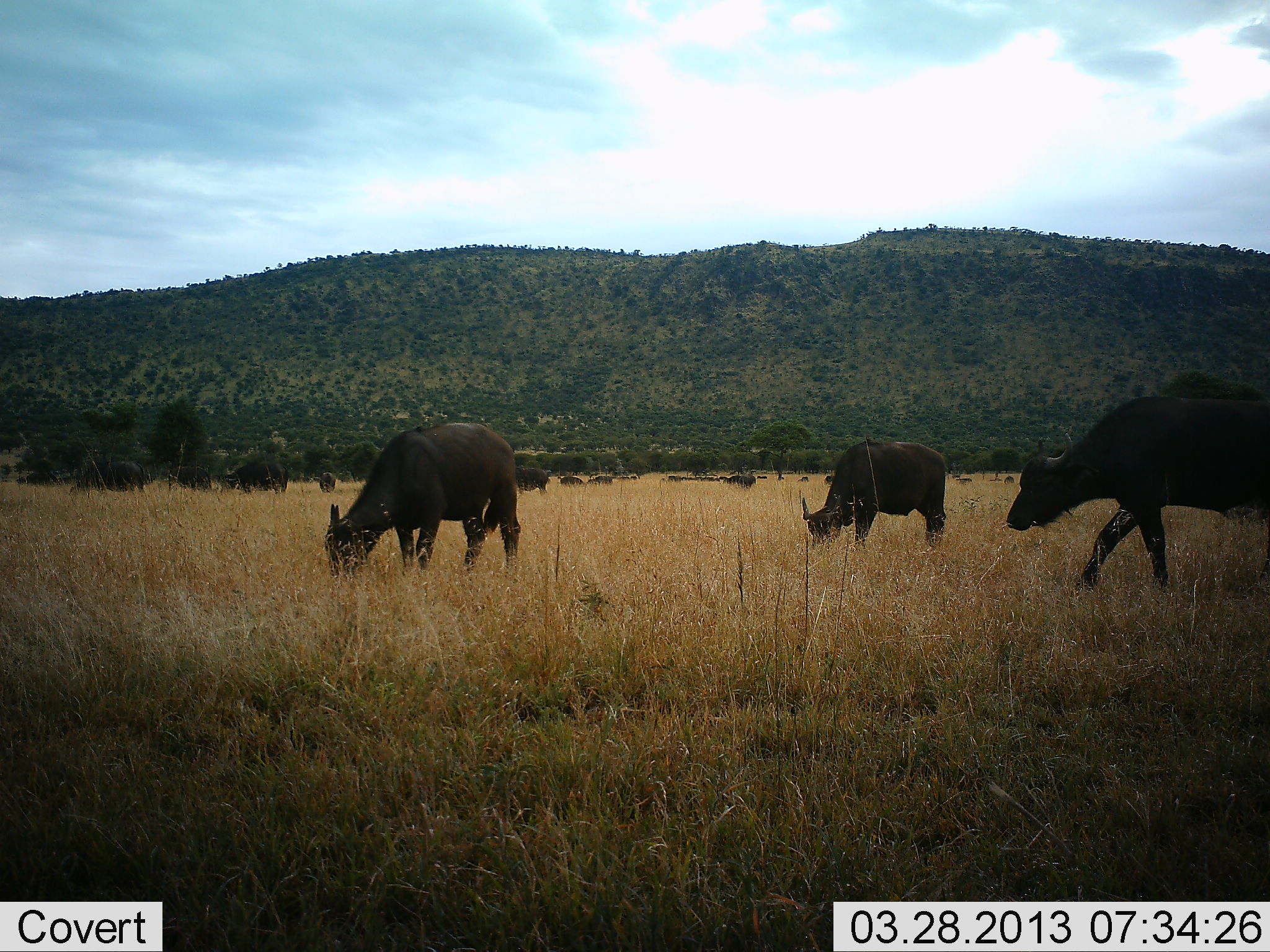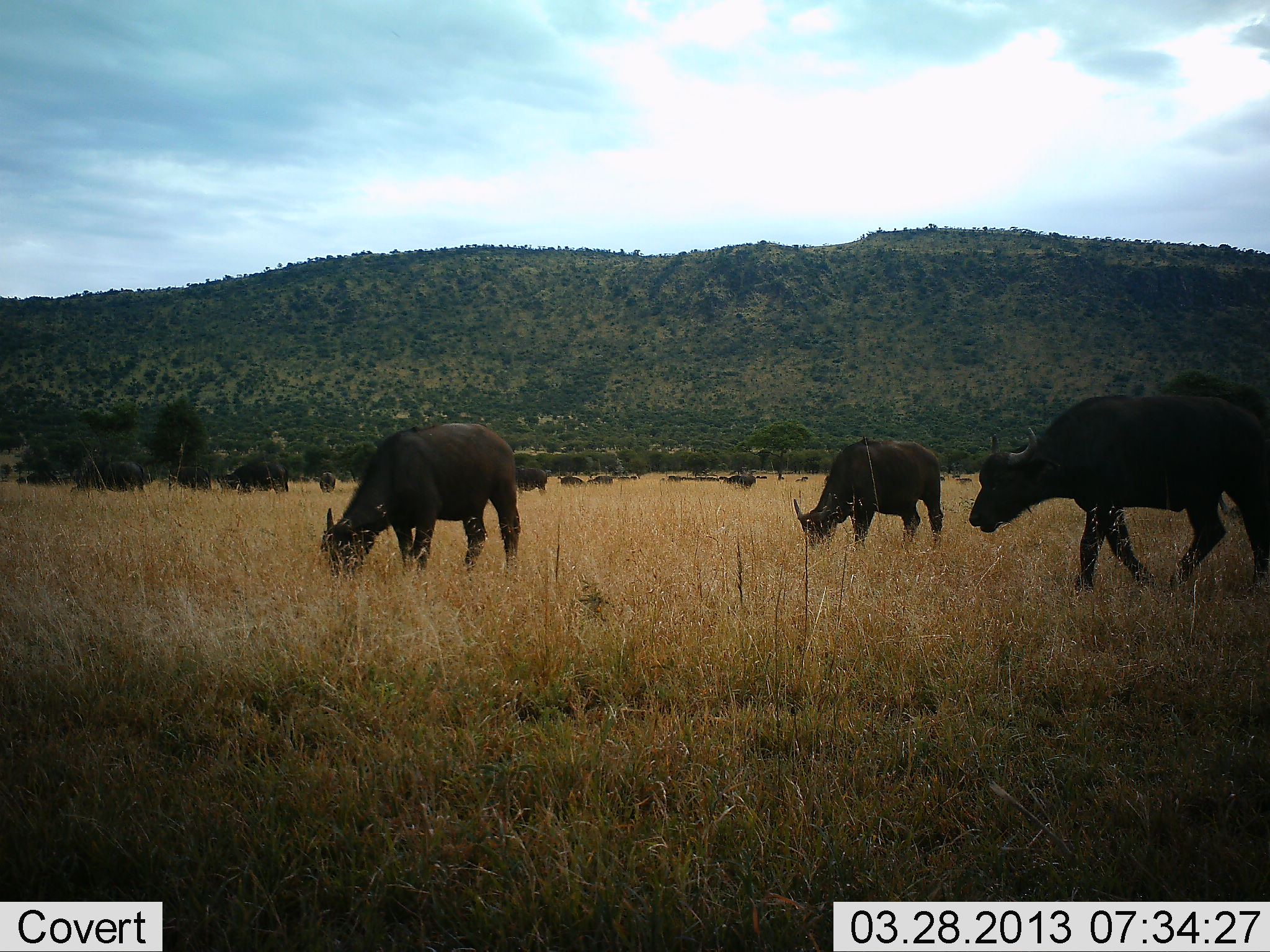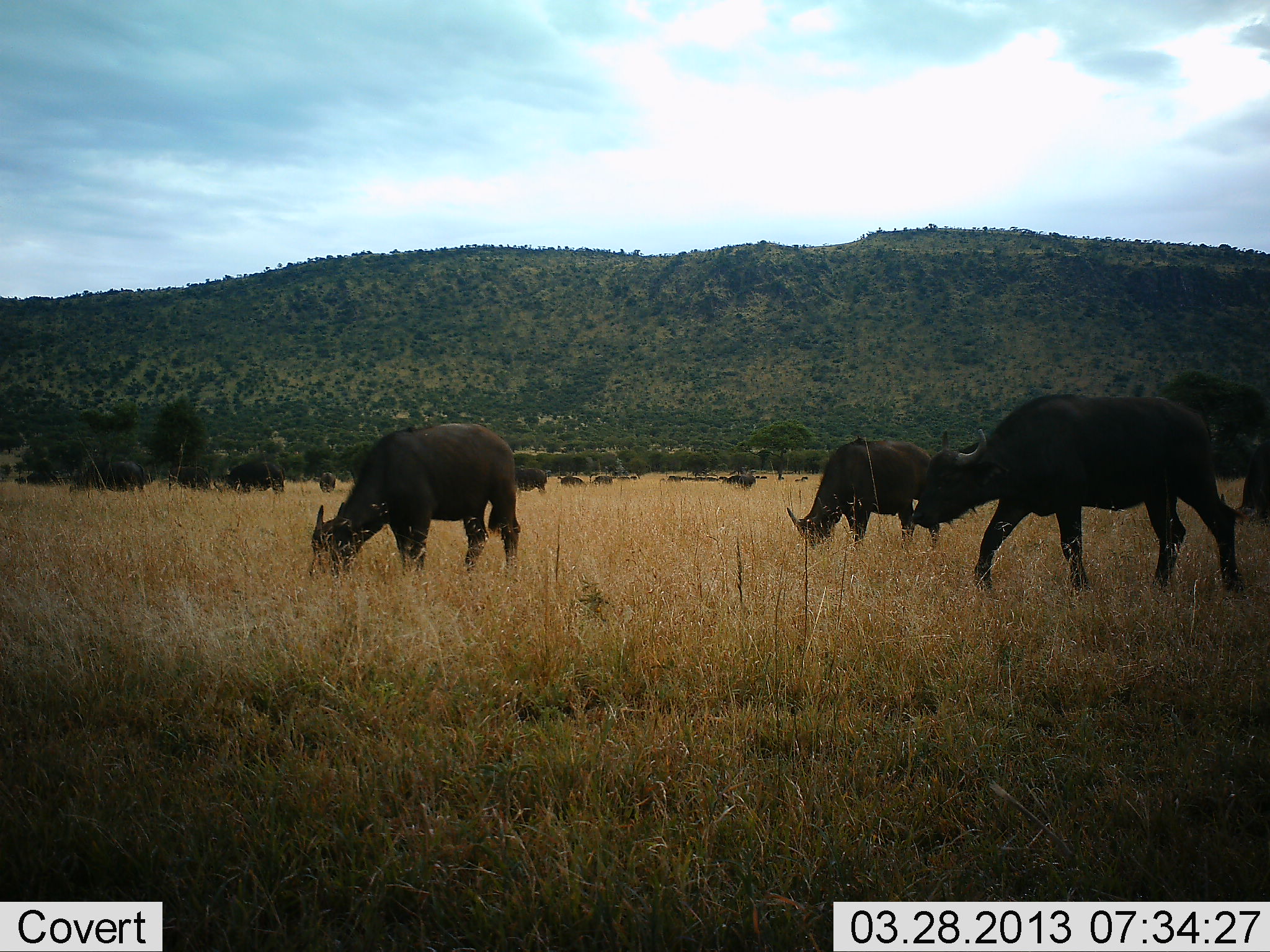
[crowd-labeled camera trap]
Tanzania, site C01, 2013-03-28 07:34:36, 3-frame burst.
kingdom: Animalia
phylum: Chordata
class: Mammalia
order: Artiodactyla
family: Bovidae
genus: Syncerus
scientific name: Syncerus caffer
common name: cape buffalo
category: buffalo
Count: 4.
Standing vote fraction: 31%.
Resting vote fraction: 5%.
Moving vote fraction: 69%.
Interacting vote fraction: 0%.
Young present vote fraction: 3%.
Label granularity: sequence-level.